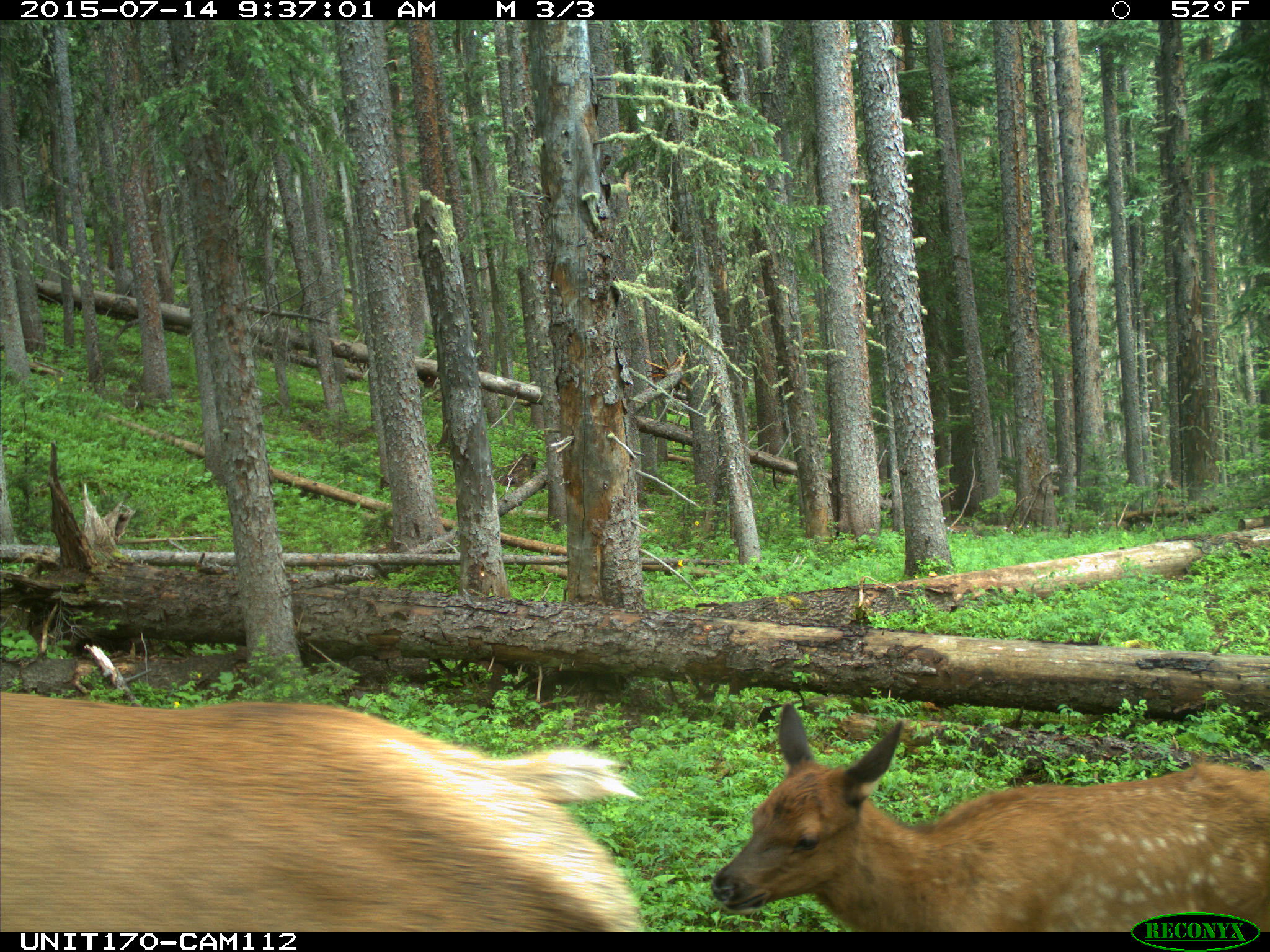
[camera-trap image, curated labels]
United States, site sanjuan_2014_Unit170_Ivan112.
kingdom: Animalia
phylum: Chordata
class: Mammalia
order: Artiodactyla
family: Cervidae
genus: Cervus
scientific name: Cervus elaphus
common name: red deer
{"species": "Cervus elaphus (red deer)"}